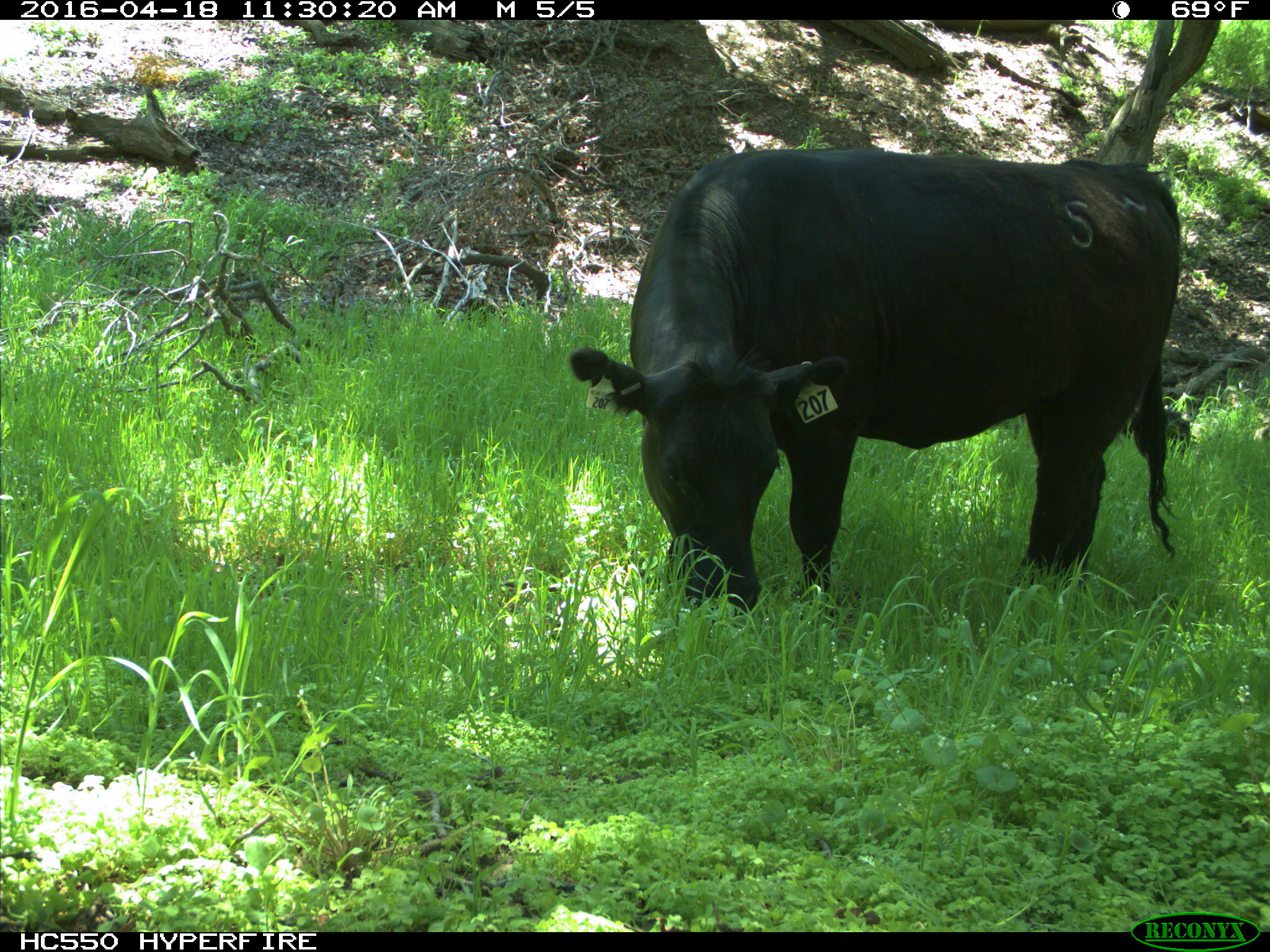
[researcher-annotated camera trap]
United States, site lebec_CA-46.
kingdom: Animalia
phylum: Chordata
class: Mammalia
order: Artiodactyla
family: Bovidae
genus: Bos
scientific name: Bos taurus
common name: domestic cow